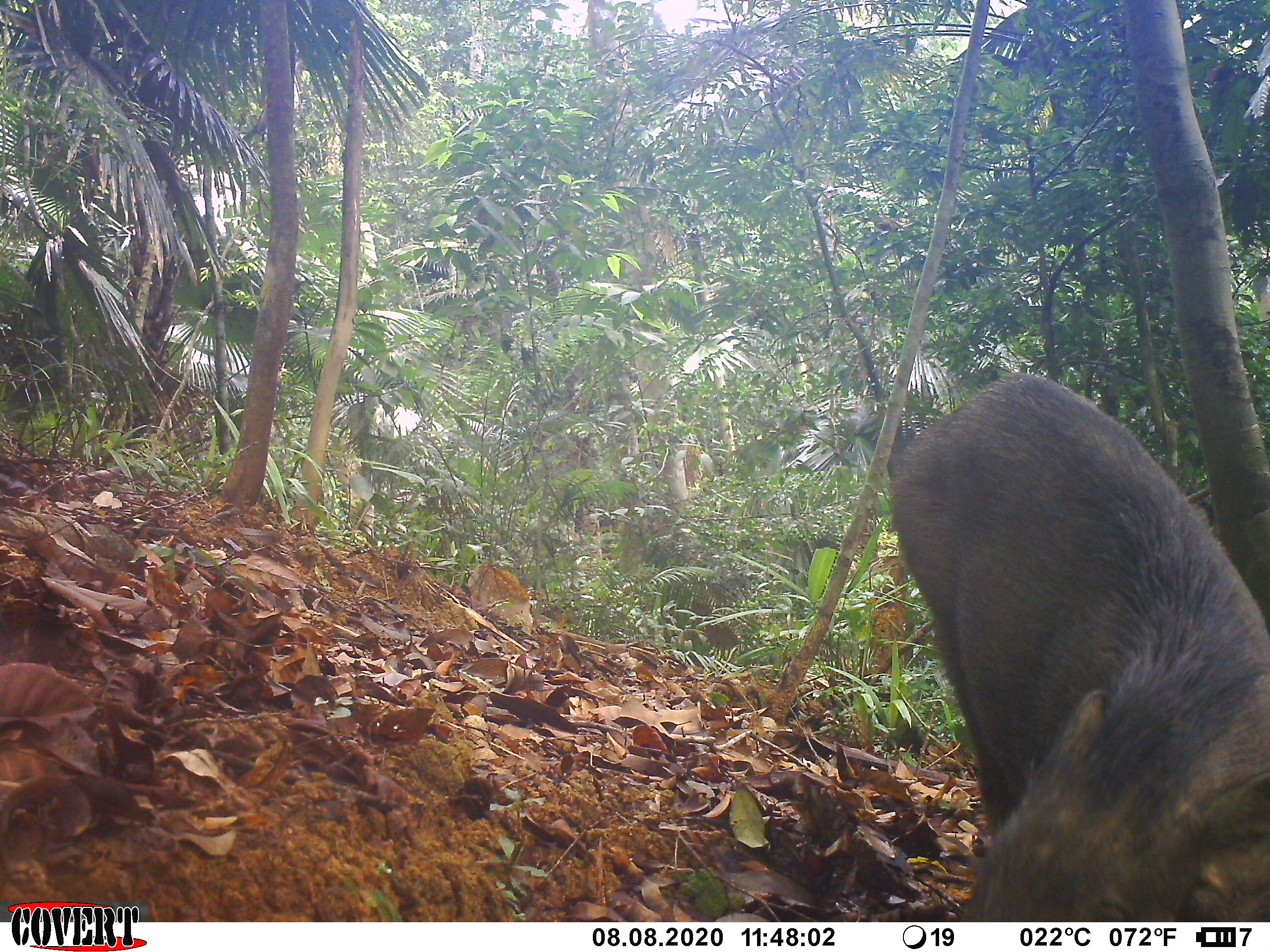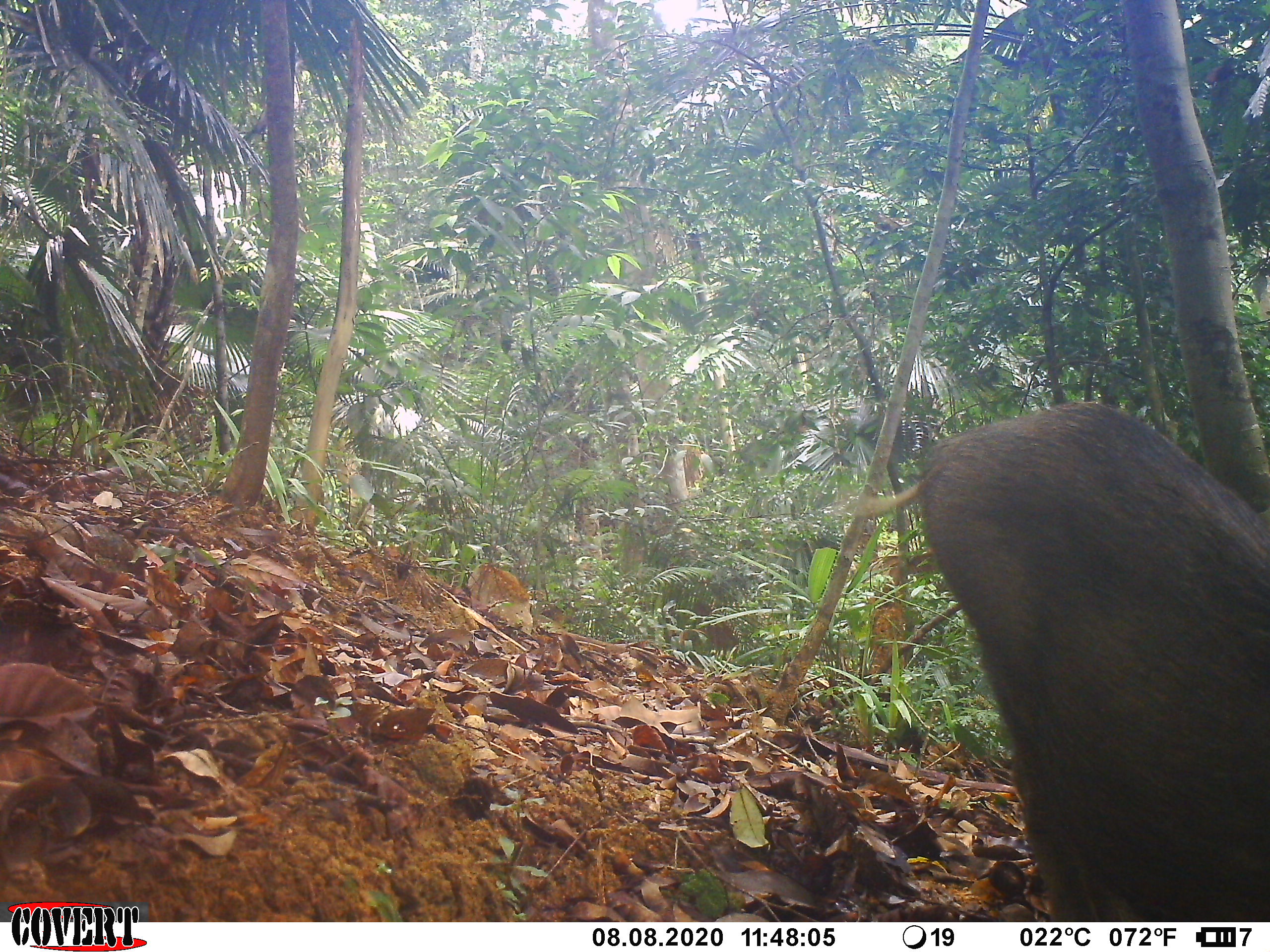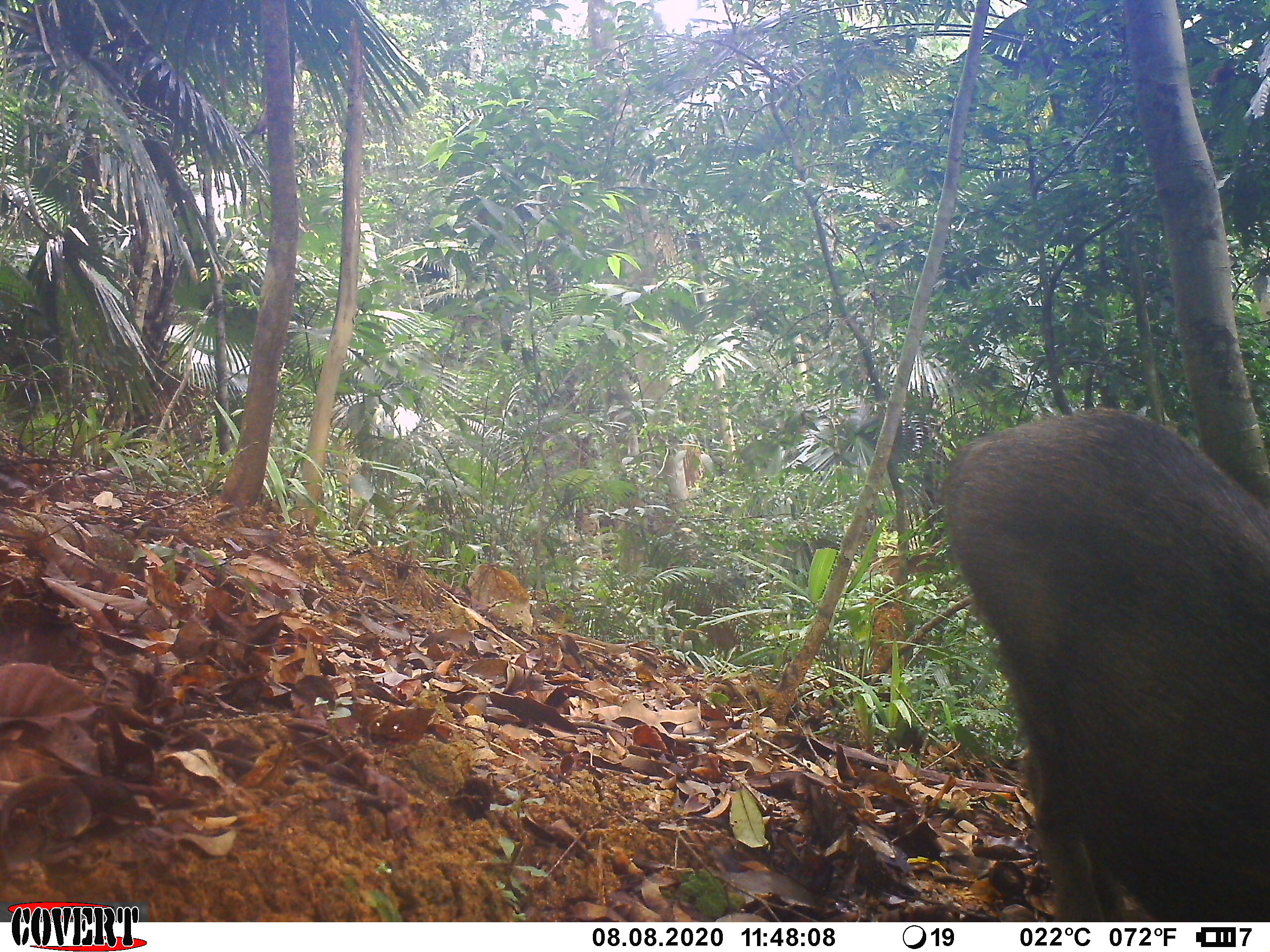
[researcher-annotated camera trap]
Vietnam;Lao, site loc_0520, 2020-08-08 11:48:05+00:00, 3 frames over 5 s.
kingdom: Animalia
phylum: Chordata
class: Mammalia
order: Artiodactyla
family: Suidae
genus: Sus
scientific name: Sus scrofa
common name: eurasian wild pig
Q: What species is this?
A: Eurasian wild pig (Sus scrofa).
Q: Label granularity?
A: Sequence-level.